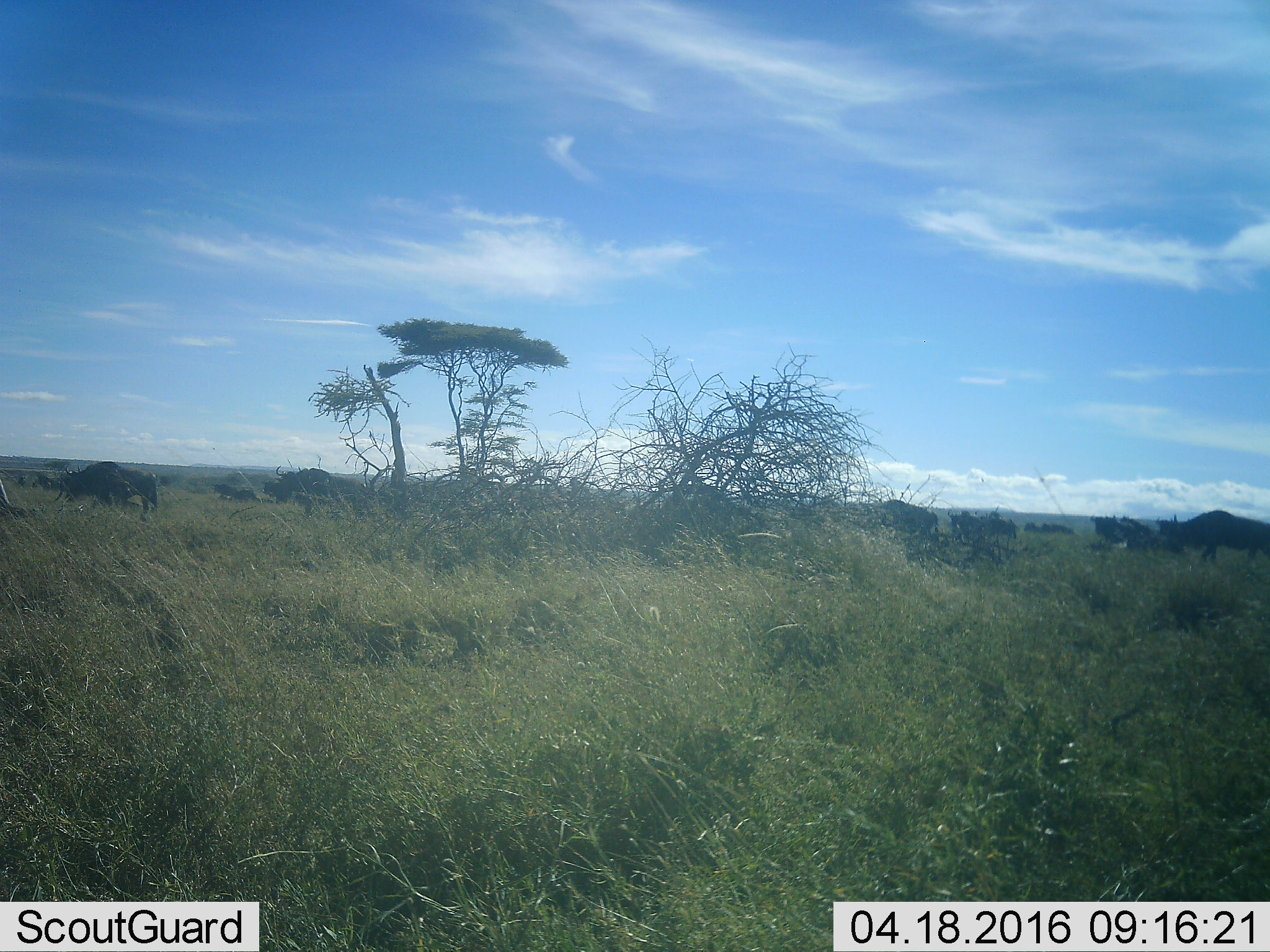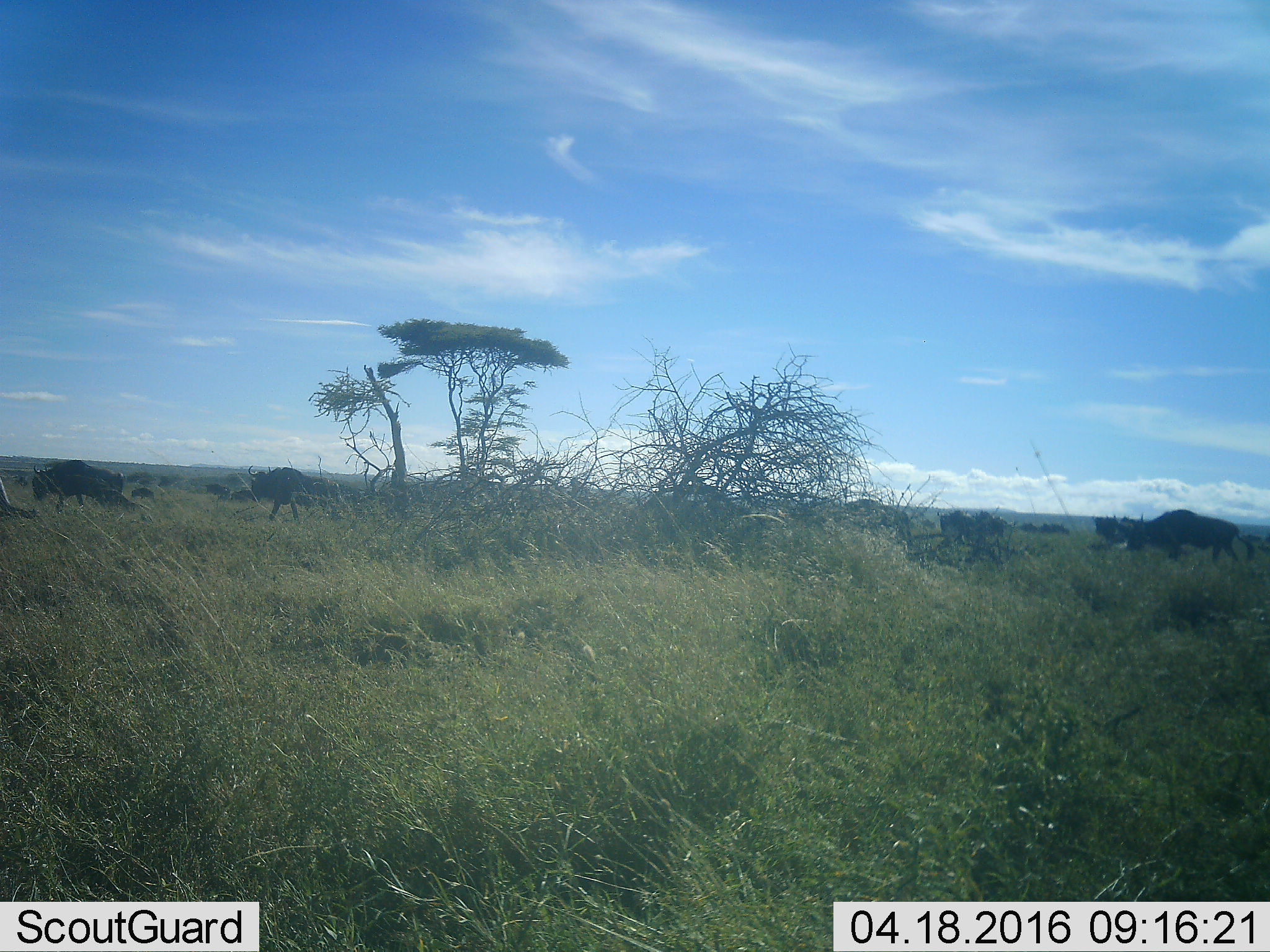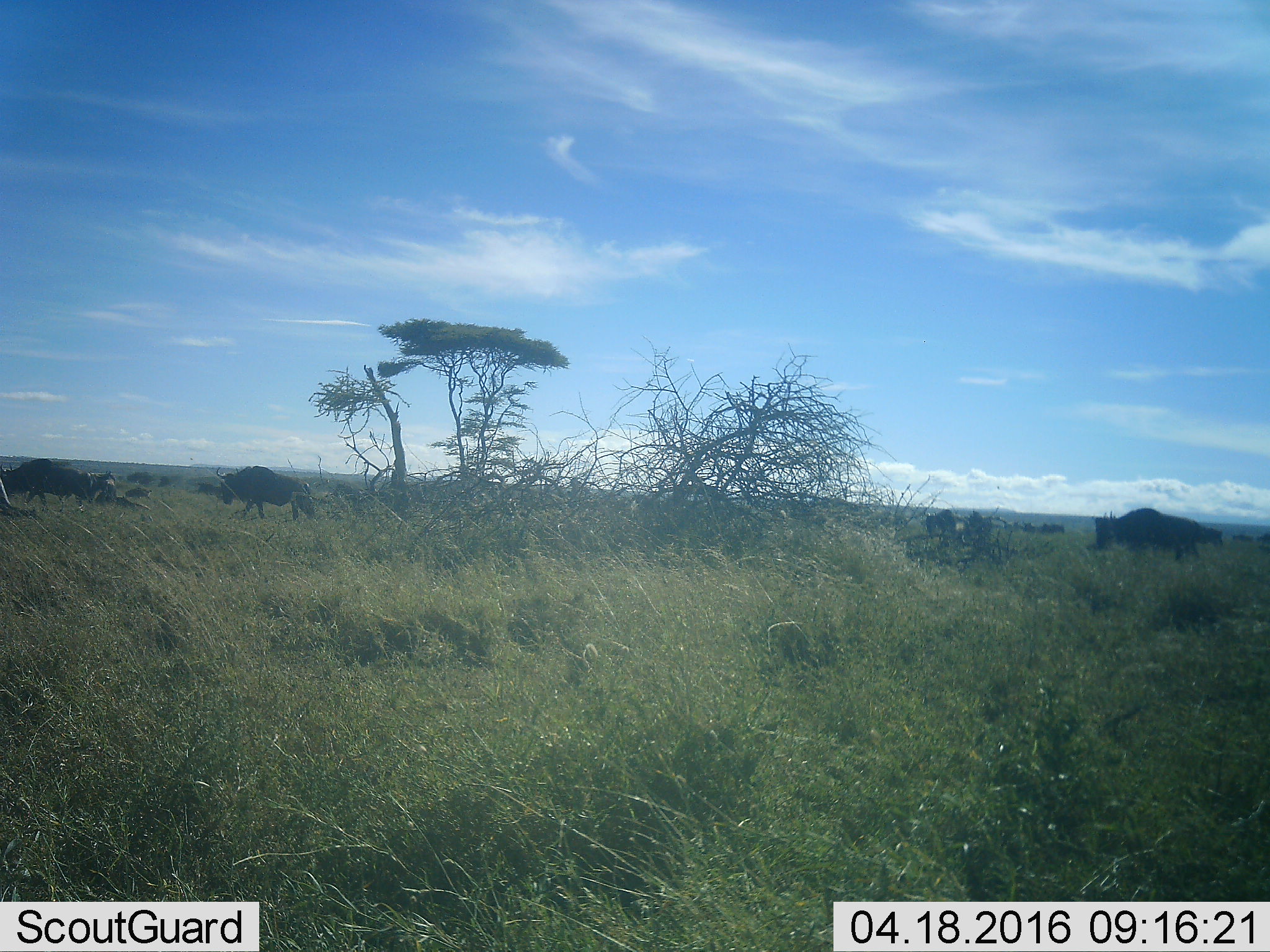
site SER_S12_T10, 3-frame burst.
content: unidentified animal